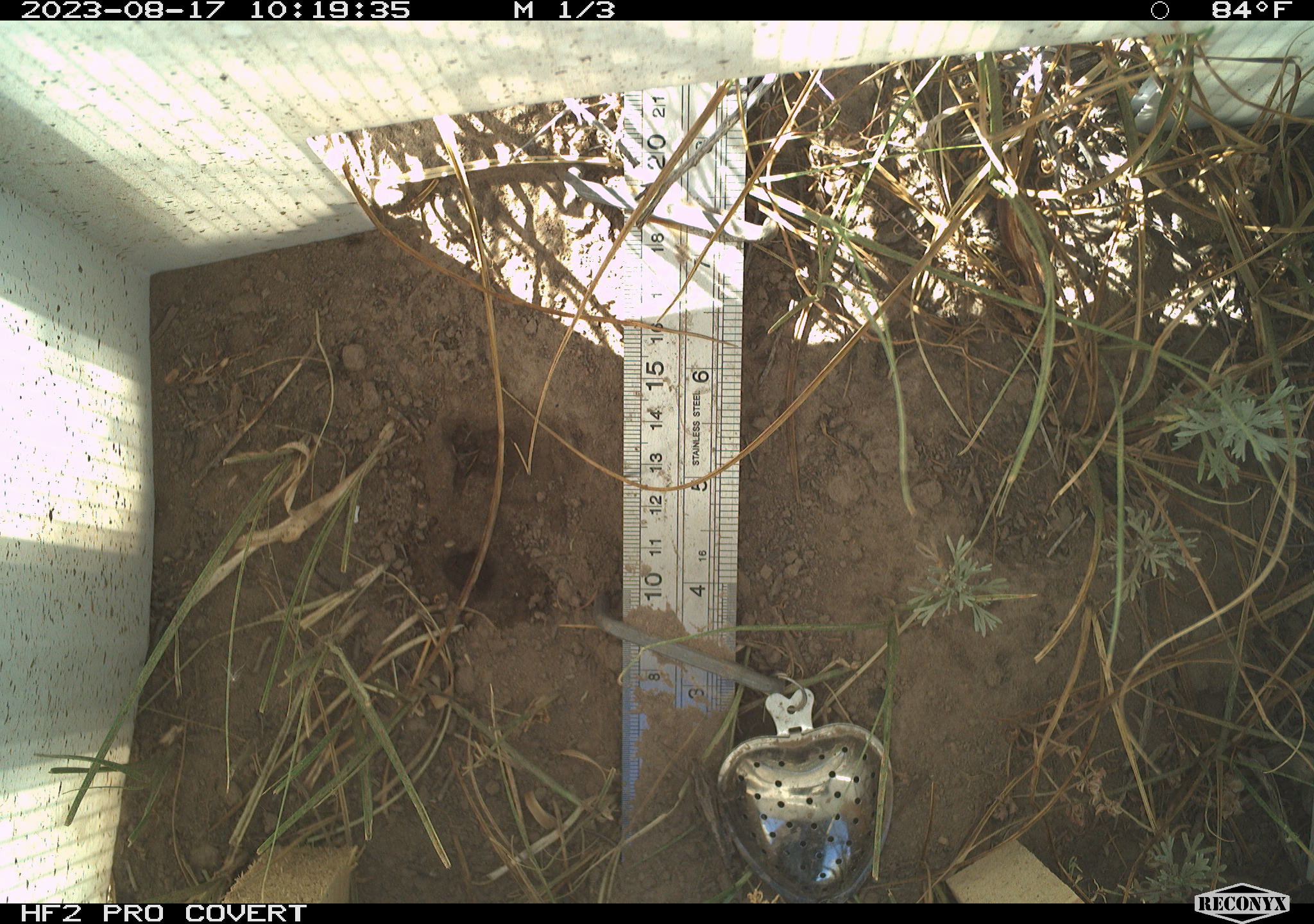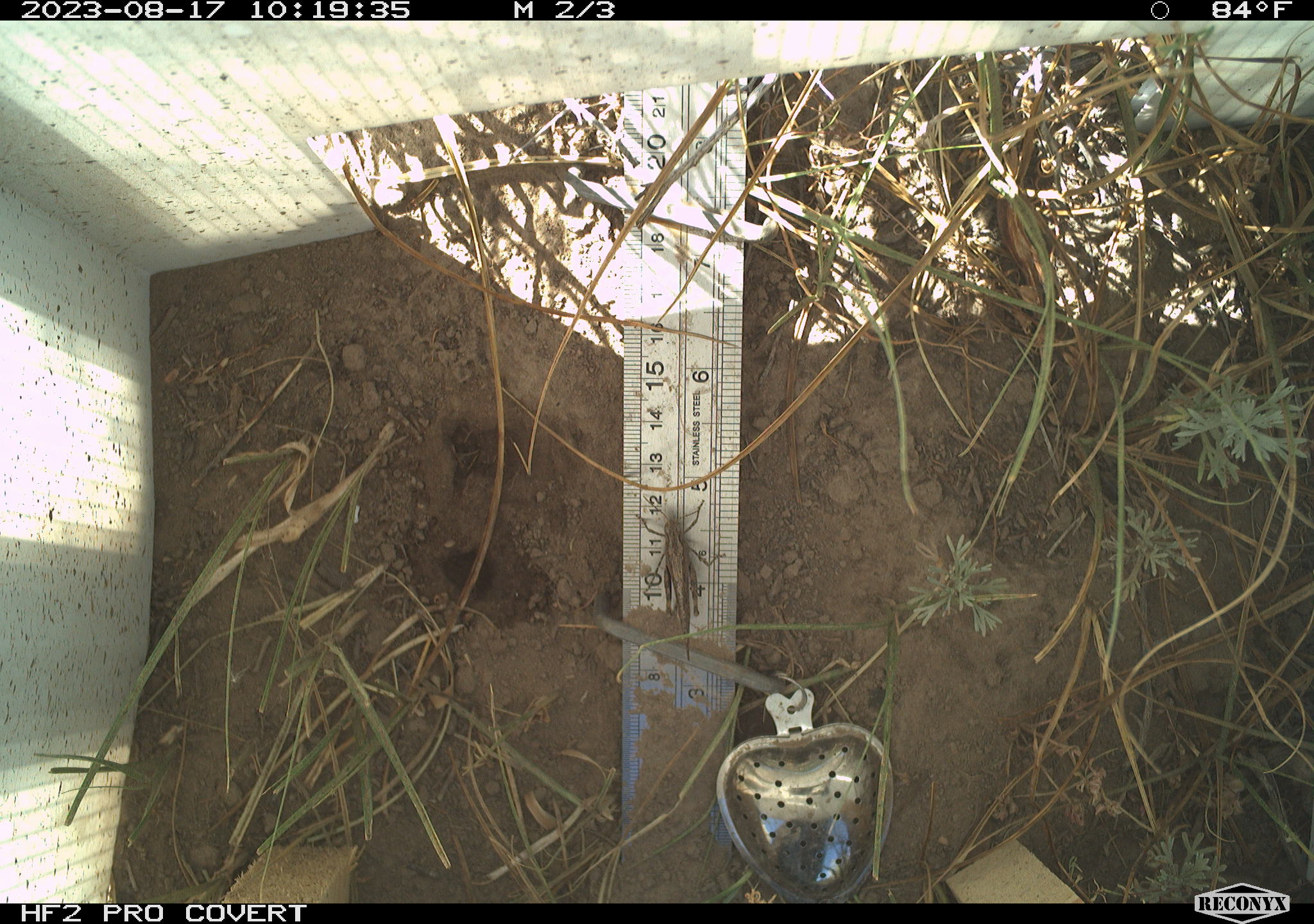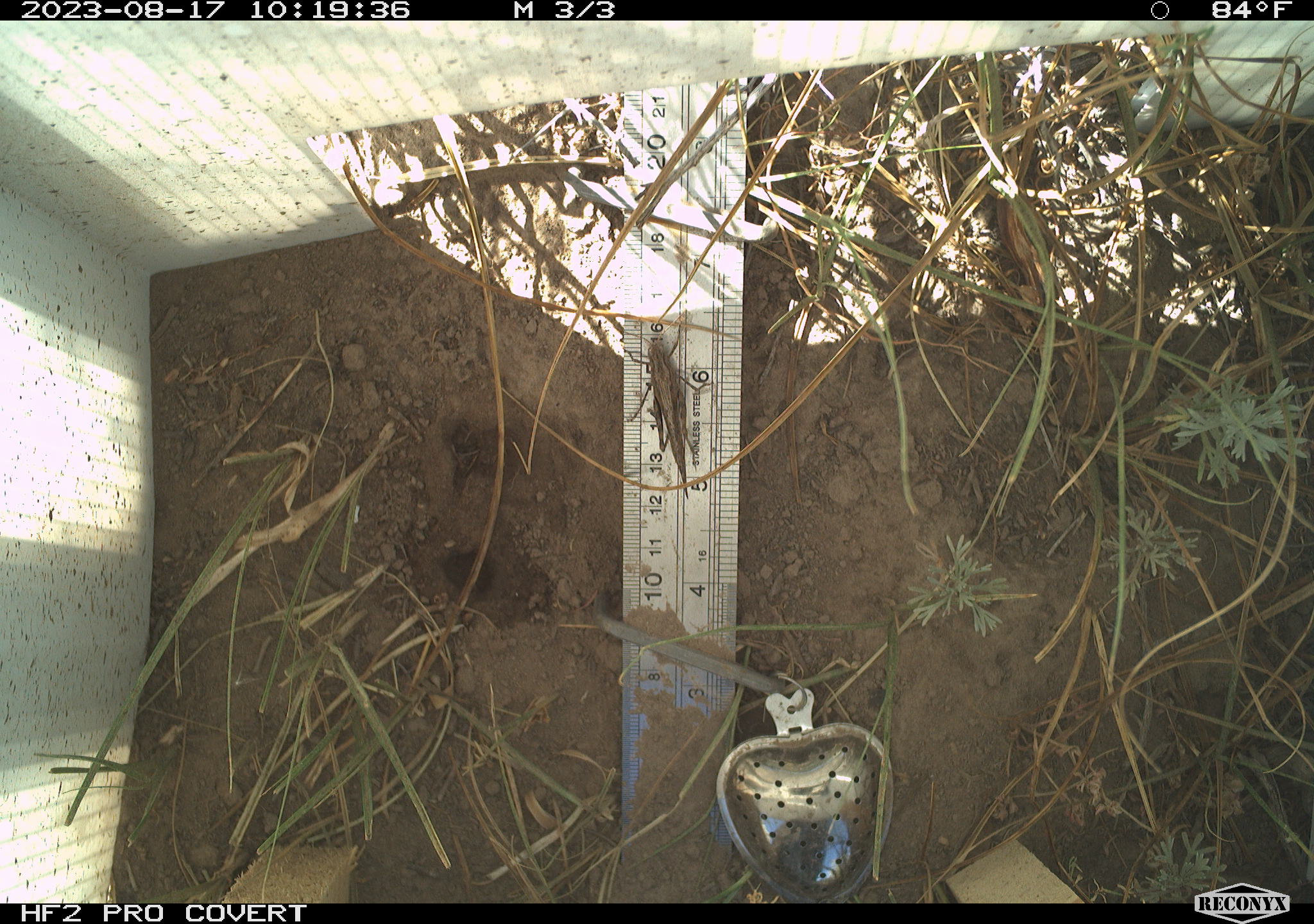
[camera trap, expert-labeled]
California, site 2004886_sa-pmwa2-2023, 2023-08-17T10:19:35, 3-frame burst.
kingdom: Animalia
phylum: Arthropoda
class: Insecta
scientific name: Insecta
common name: insect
Insect (Insecta).